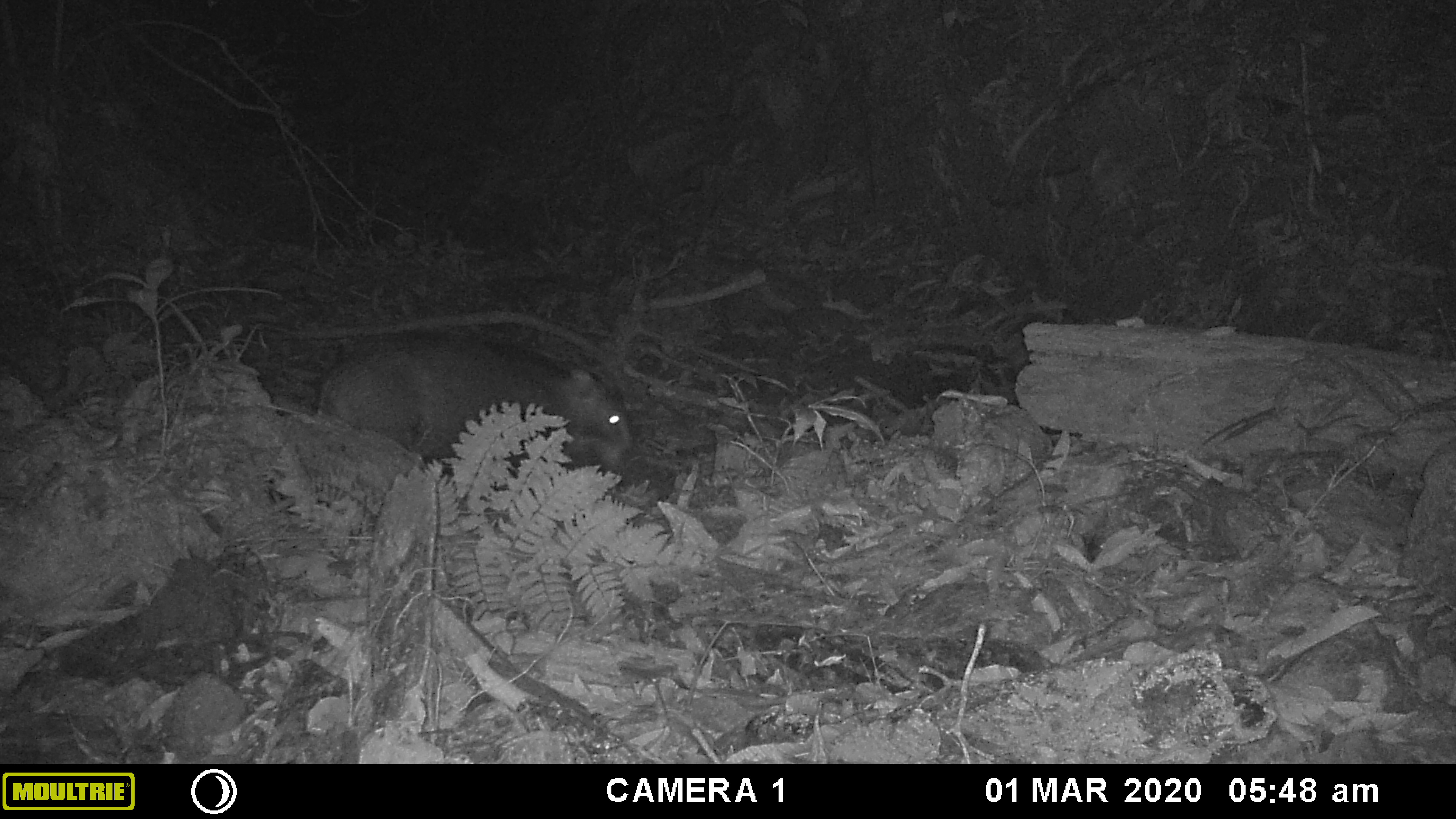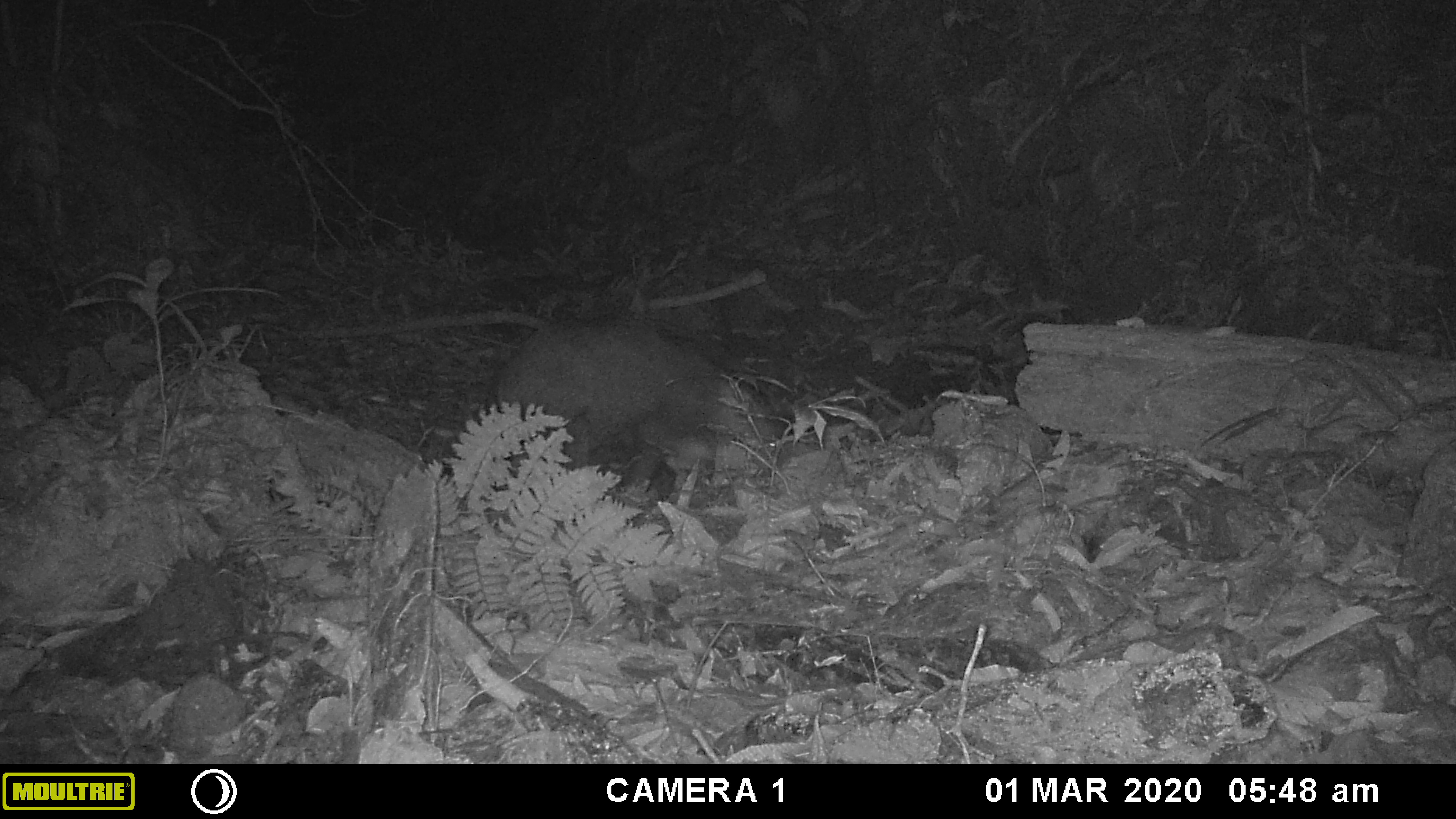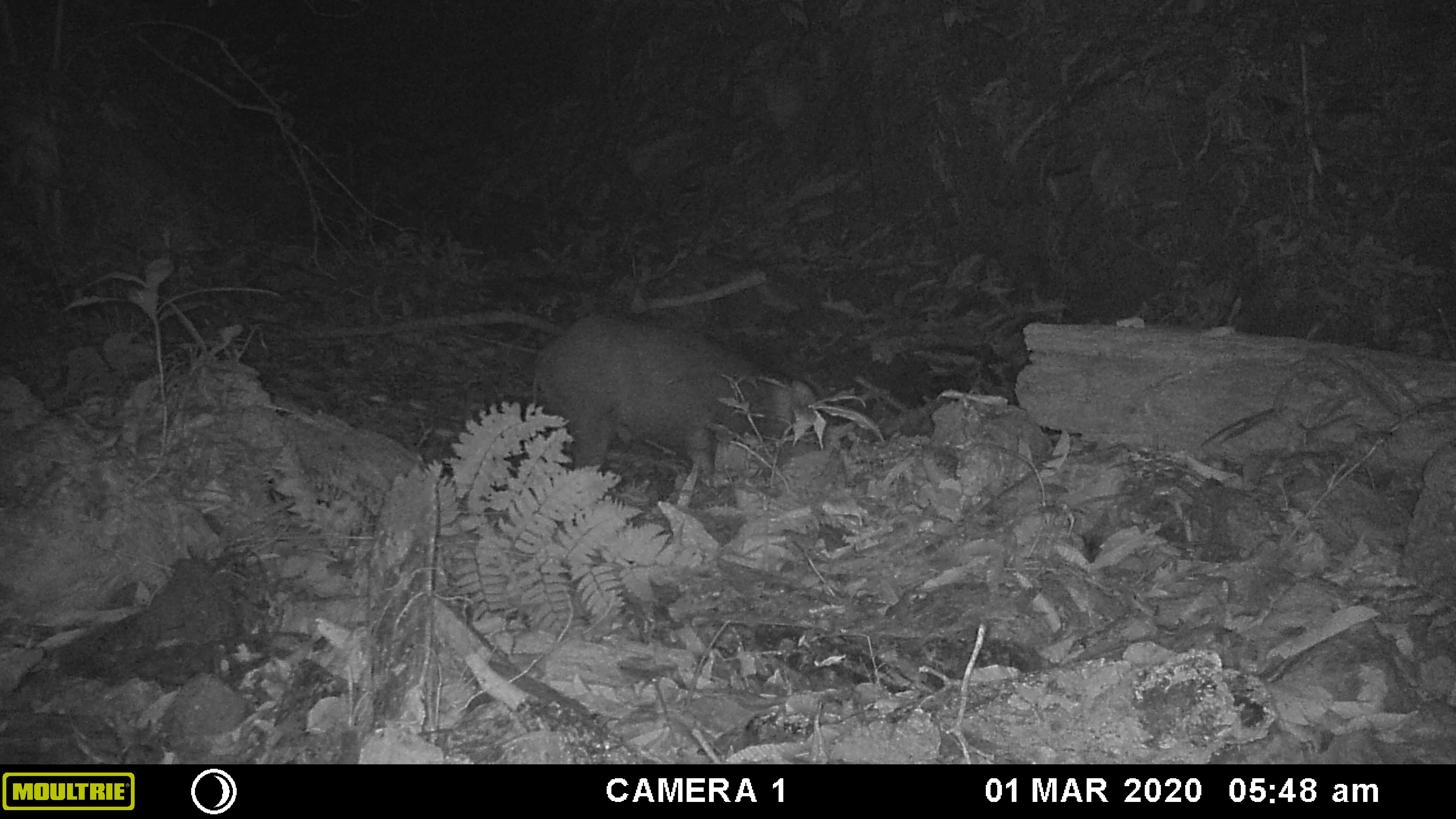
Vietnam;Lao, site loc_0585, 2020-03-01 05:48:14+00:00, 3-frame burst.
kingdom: Animalia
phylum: Chordata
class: Mammalia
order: Artiodactyla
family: Suidae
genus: Sus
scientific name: Sus scrofa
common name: eurasian wild pig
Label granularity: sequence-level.